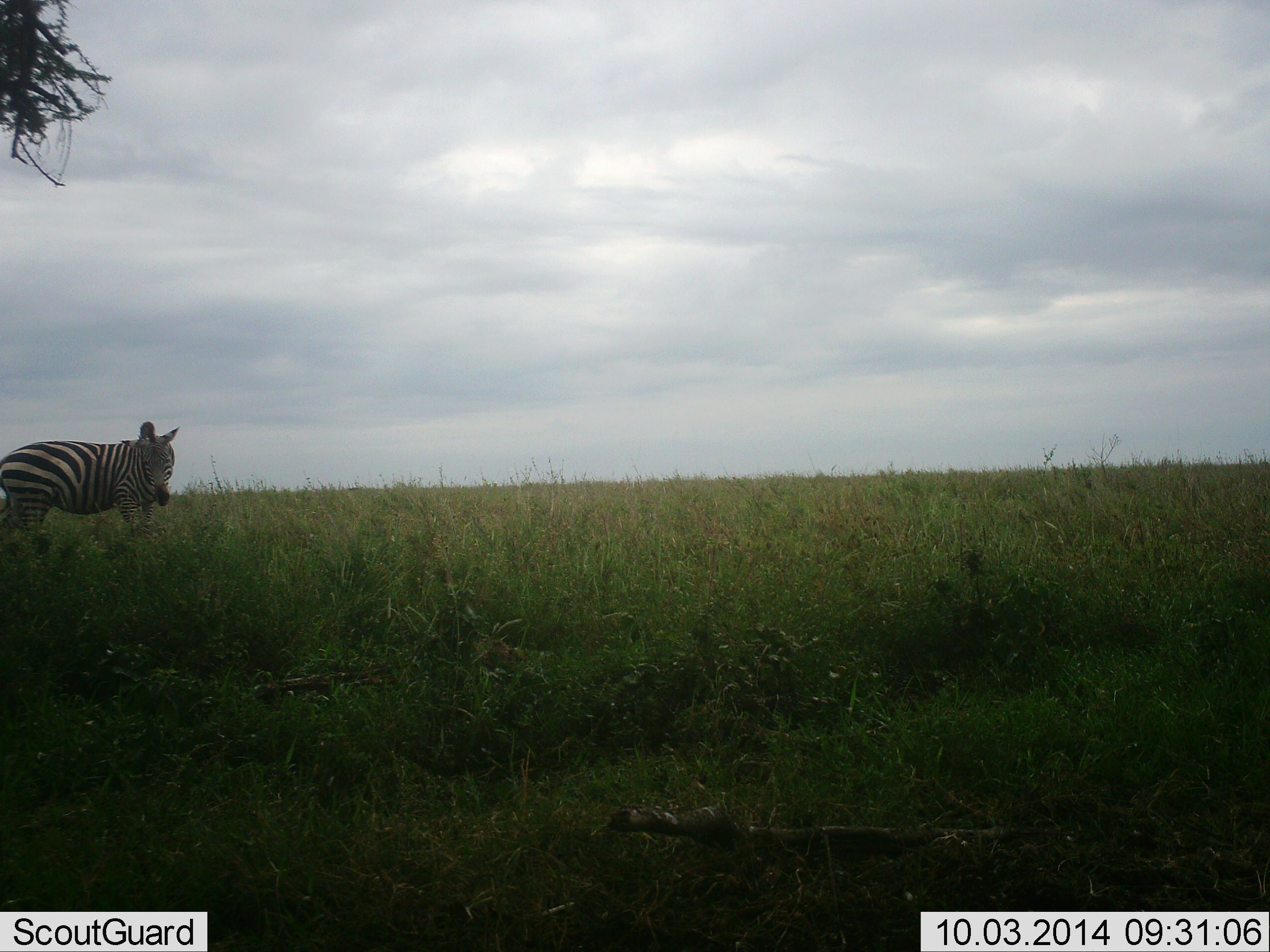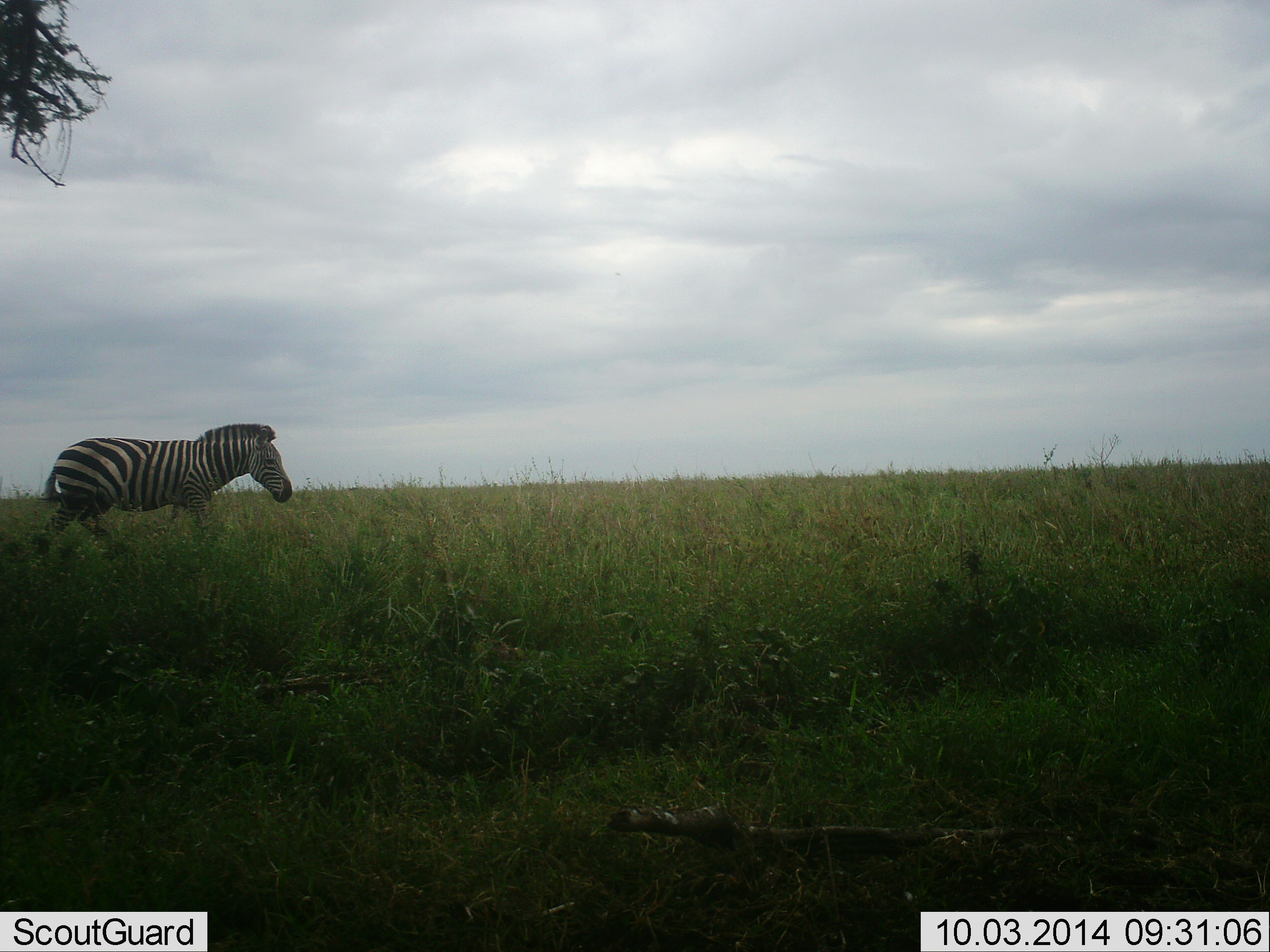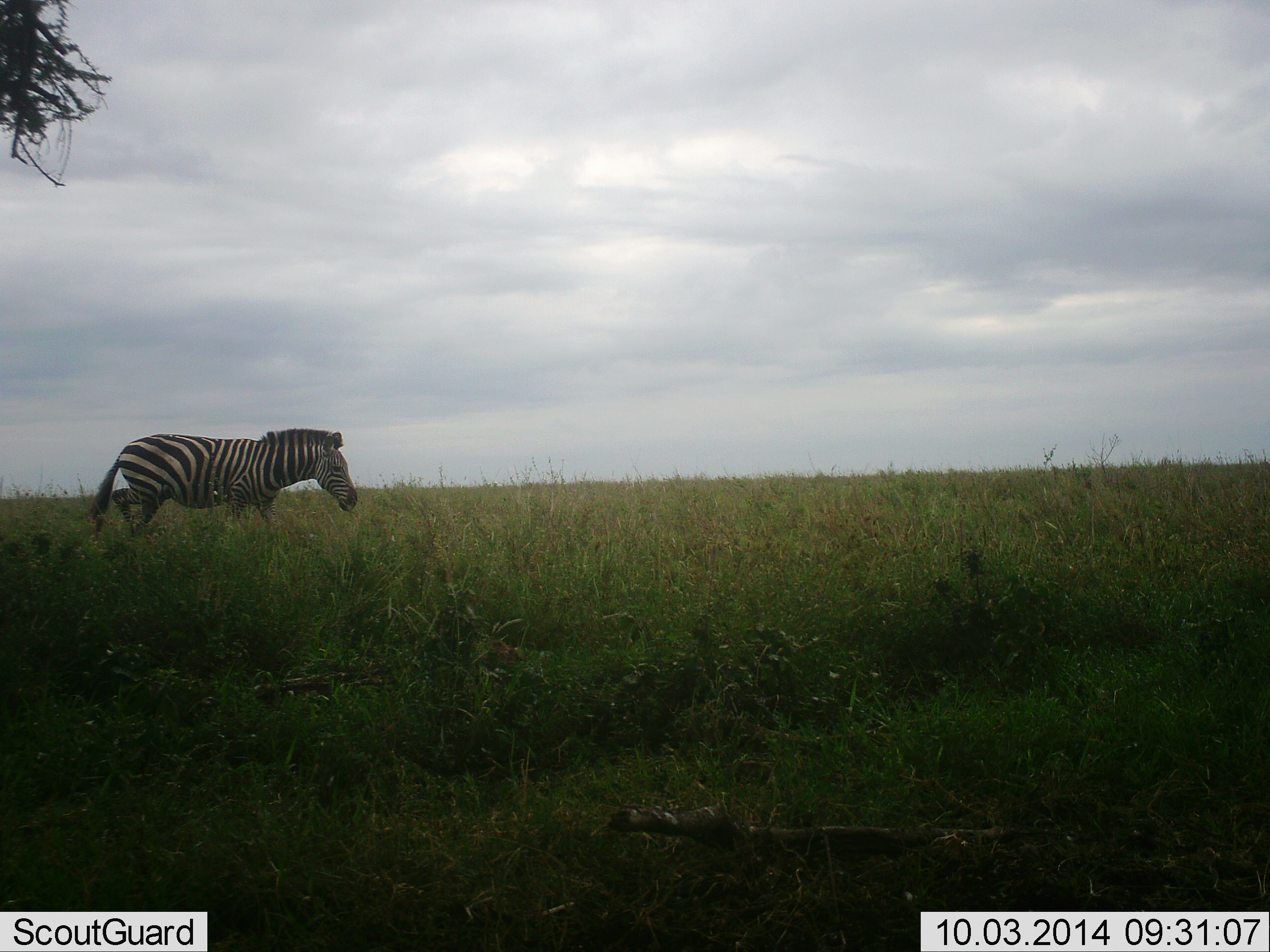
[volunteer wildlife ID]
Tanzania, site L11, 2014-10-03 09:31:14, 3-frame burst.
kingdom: Animalia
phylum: Chordata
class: Mammalia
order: Perissodactyla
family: Equidae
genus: Equus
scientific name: Equus quagga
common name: plains zebra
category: zebra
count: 1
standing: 0%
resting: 0%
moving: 100%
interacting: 0%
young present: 0%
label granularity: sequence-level